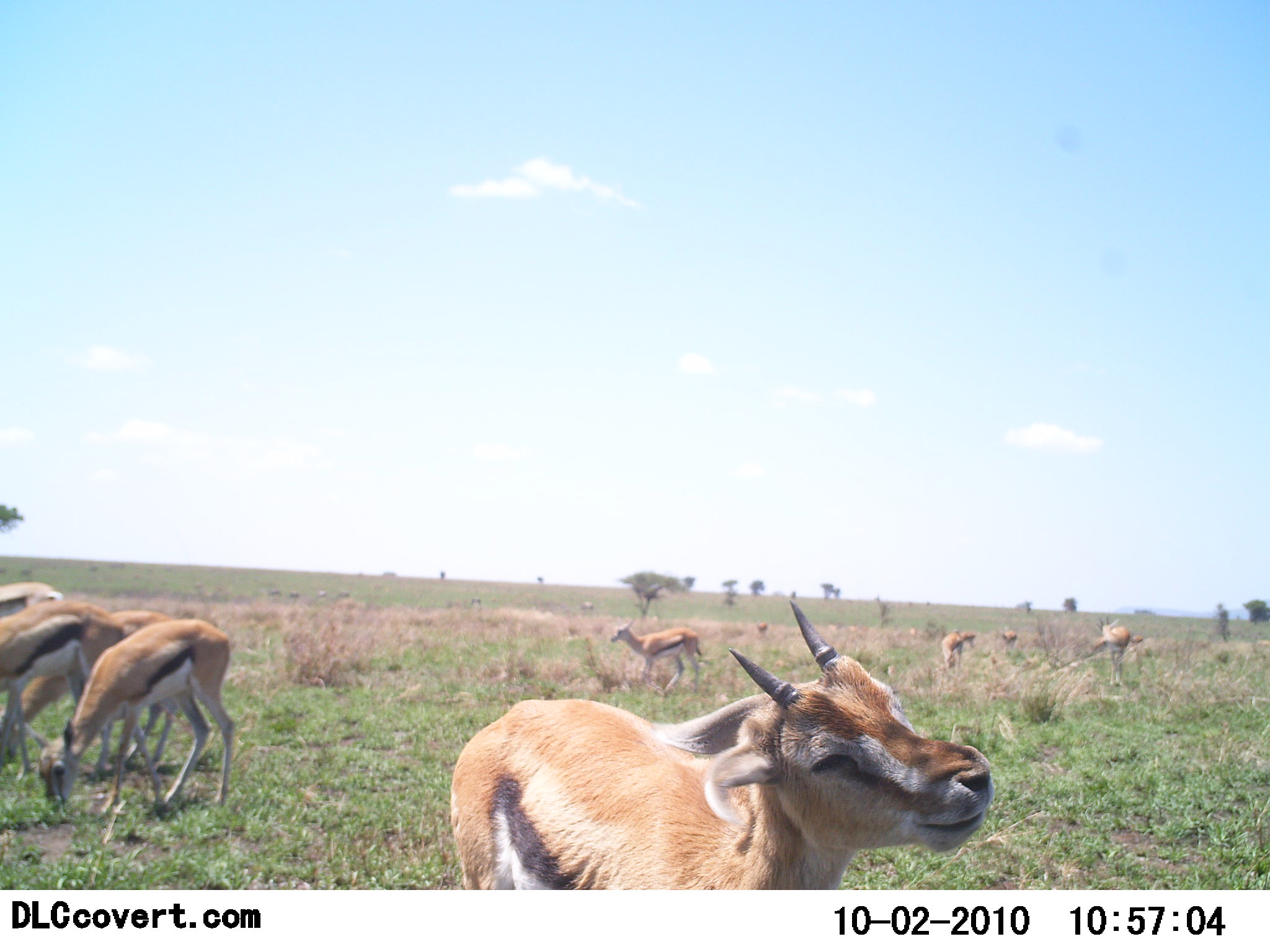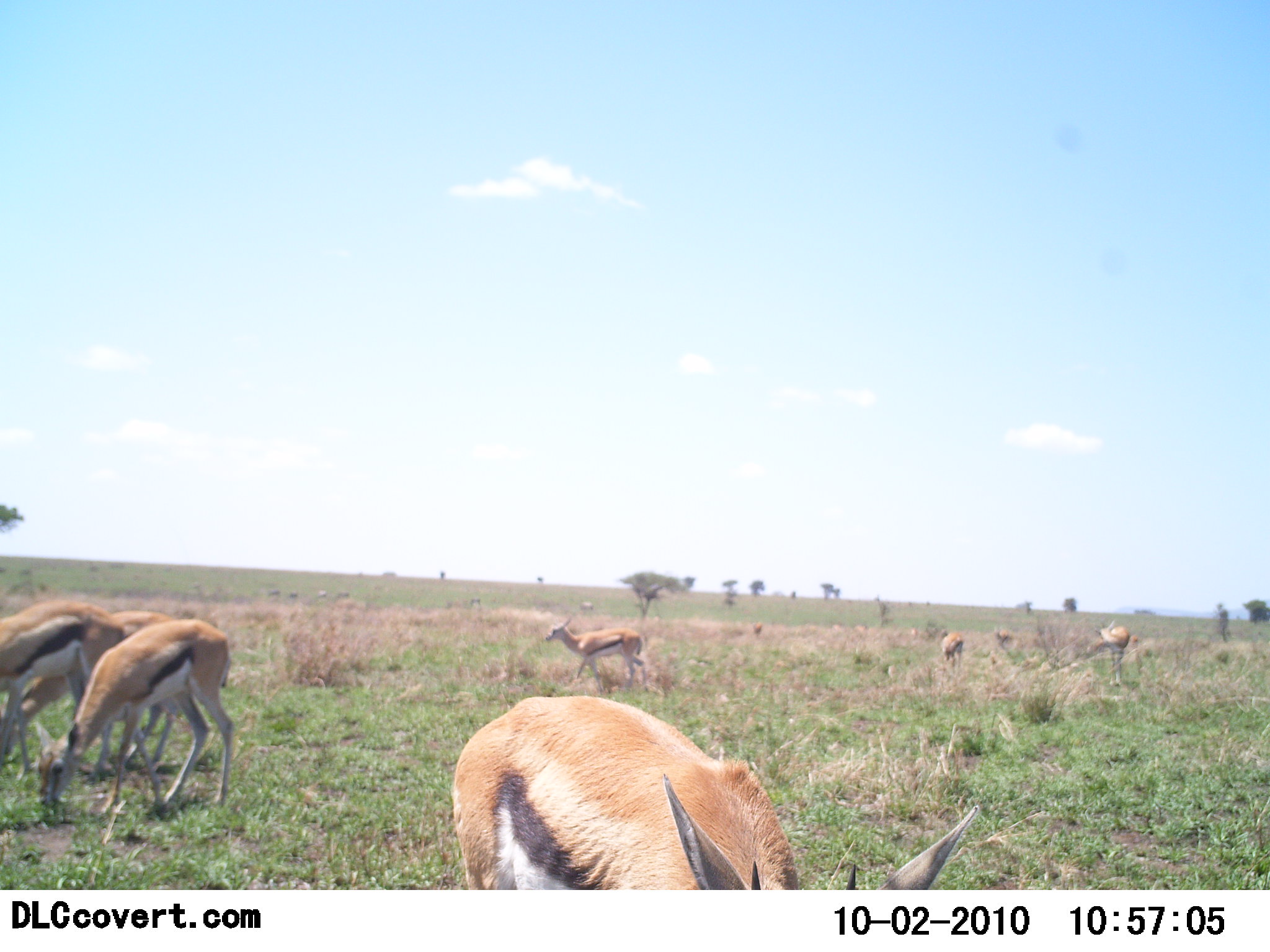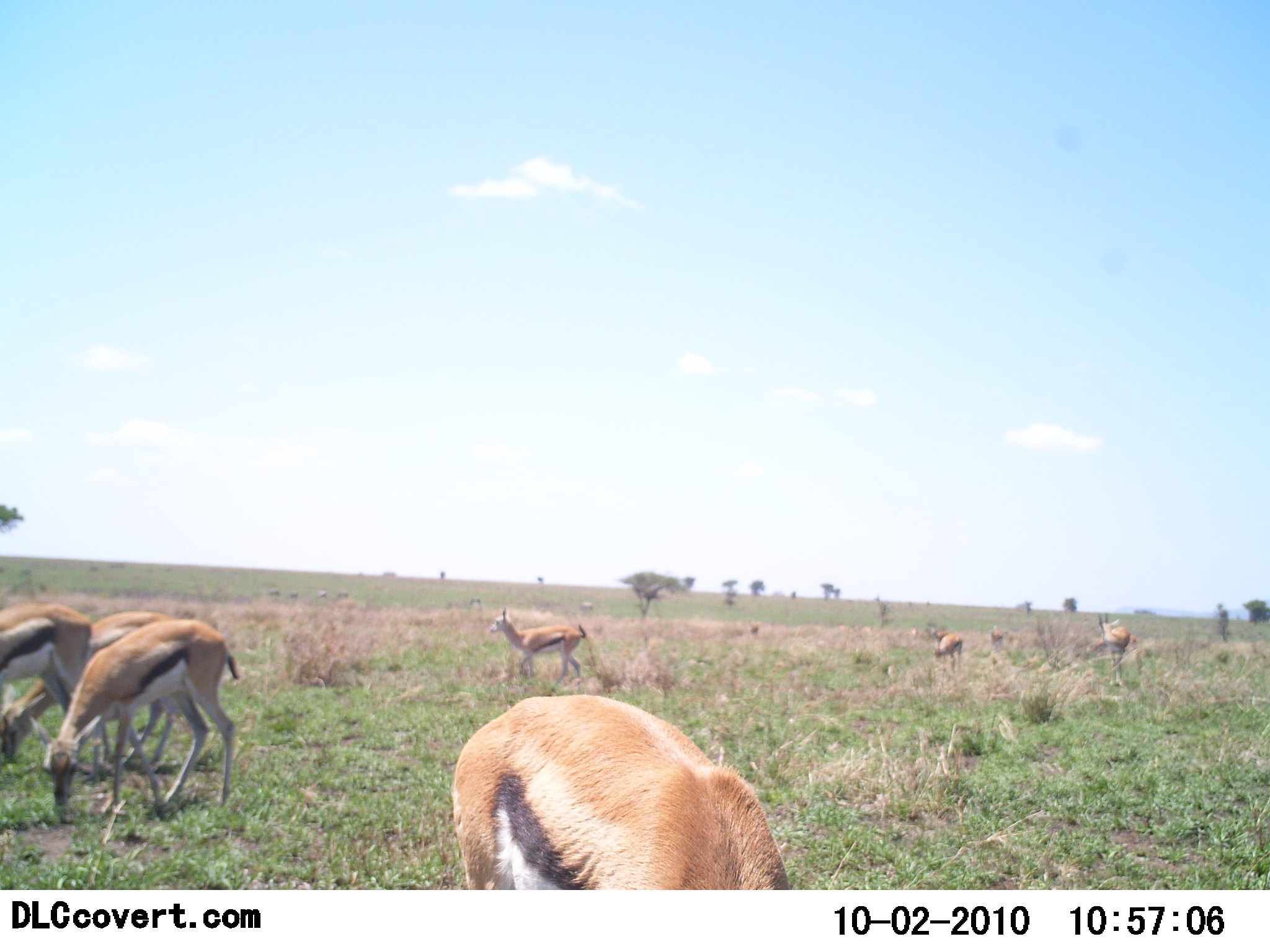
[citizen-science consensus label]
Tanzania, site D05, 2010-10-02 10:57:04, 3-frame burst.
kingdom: Animalia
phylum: Chordata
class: Mammalia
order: Artiodactyla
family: Bovidae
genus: Eudorcas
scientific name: Eudorcas thomsonii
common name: thomson's gazelle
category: gazellethomsons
Gazellethomsons (thomson's gazelle) (Eudorcas thomsonii), count 9. Behavior (volunteer vote fractions): standing 25%, resting 6%, moving 44%, interacting 0%. Young present (vote fraction): 6%. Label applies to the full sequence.